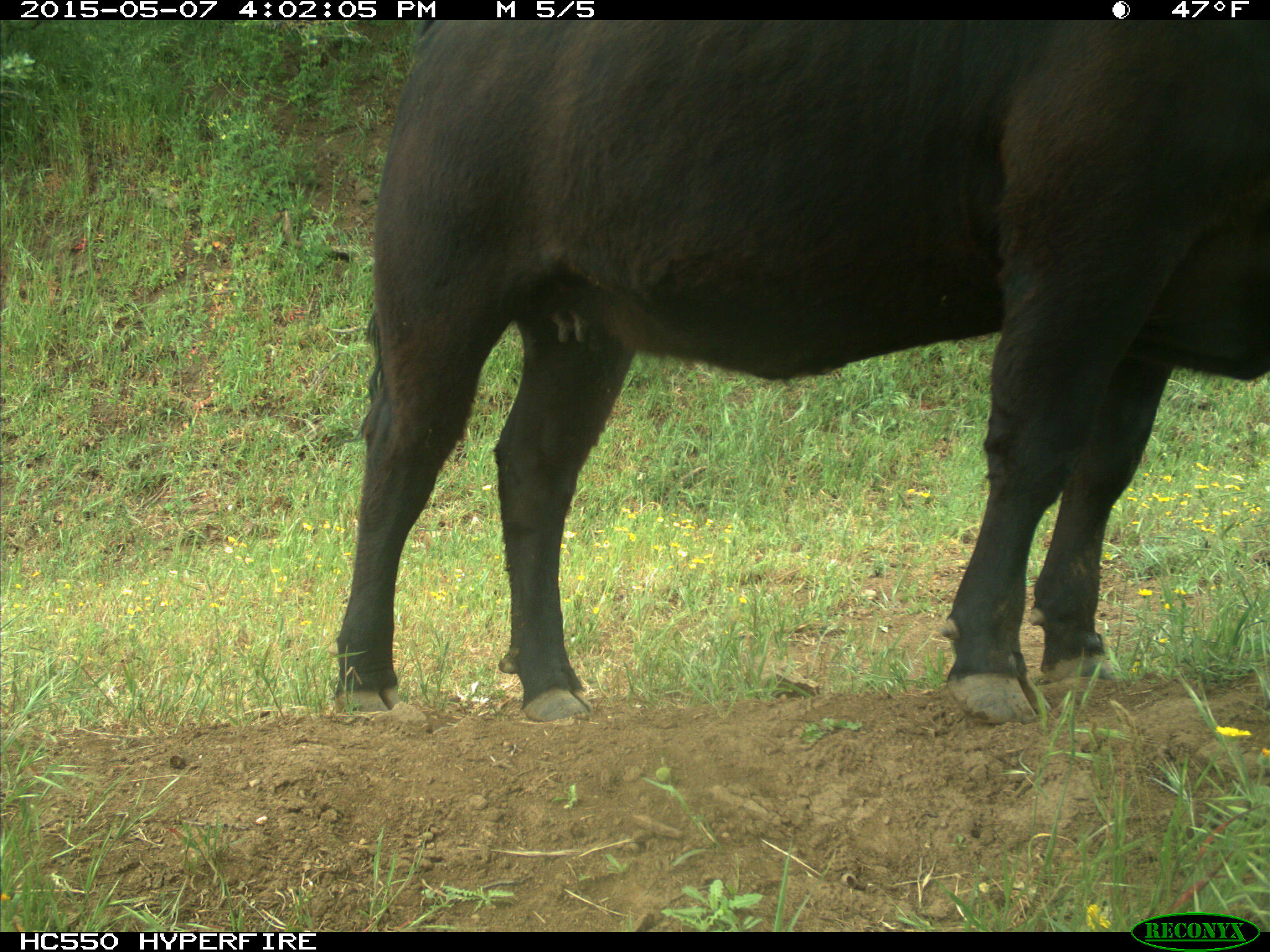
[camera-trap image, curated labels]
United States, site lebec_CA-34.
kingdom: Animalia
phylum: Chordata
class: Mammalia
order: Artiodactyla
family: Bovidae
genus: Bos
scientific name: Bos taurus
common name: domestic cow